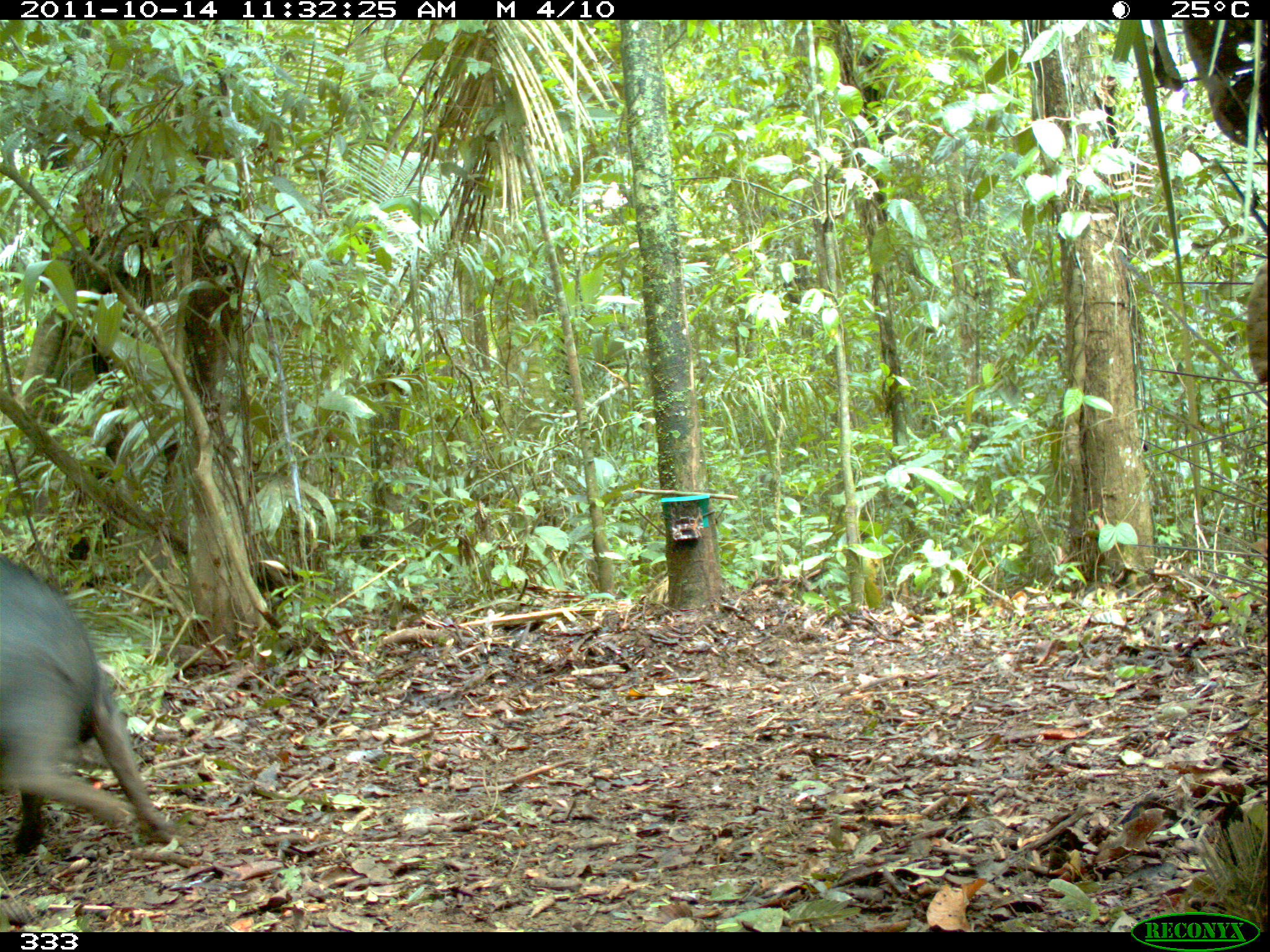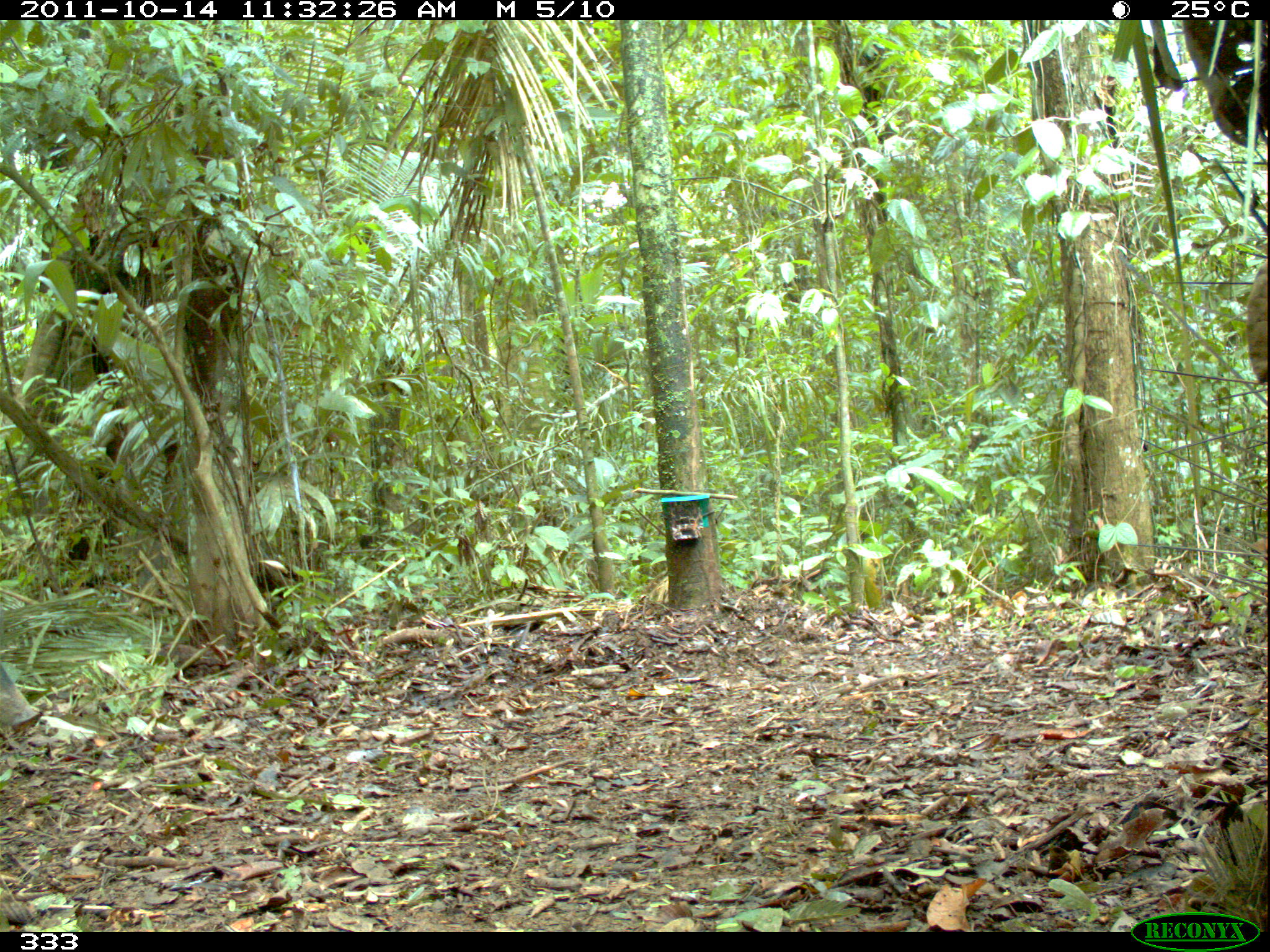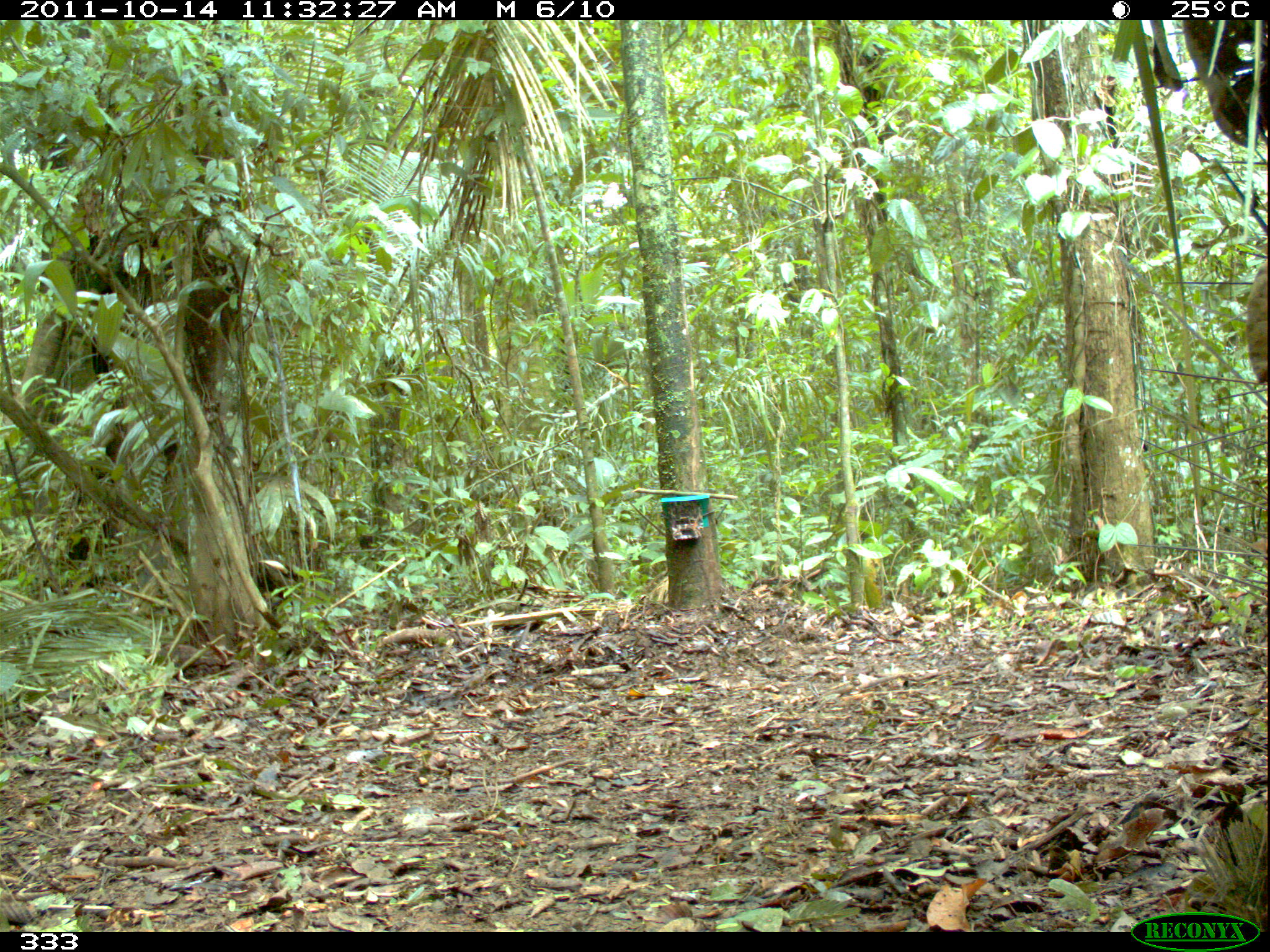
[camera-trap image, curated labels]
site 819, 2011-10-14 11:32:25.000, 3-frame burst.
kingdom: Animalia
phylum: Chordata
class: Mammalia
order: Artiodactyla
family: Tayassuidae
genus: Tayassu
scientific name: Tayassu pecari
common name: white-lipped peccary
Tayassu pecari (white-lipped peccary).